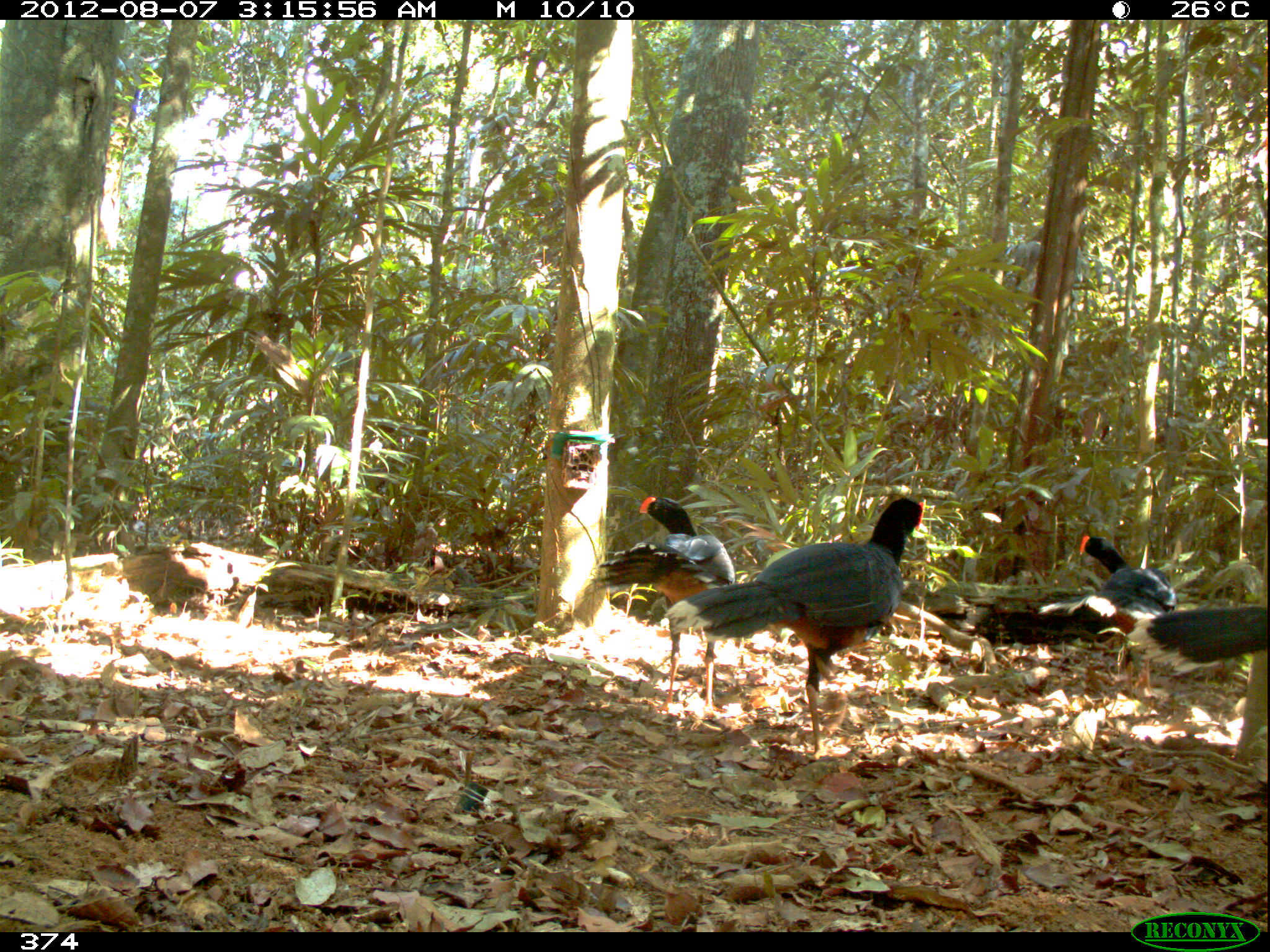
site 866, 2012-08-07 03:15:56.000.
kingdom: Animalia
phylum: Chordata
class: Aves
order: Galliformes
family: Cracidae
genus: Mitu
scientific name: Mitu tuberosum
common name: razor-billed curassow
Mitu tuberosum (razor-billed curassow).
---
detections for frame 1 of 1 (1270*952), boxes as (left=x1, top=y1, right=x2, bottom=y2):
mitu tuberosum: (left=664, top=497, right=924, bottom=761); (left=590, top=496, right=736, bottom=718); (left=1039, top=534, right=1176, bottom=701); (left=1127, top=607, right=1269, bottom=677)